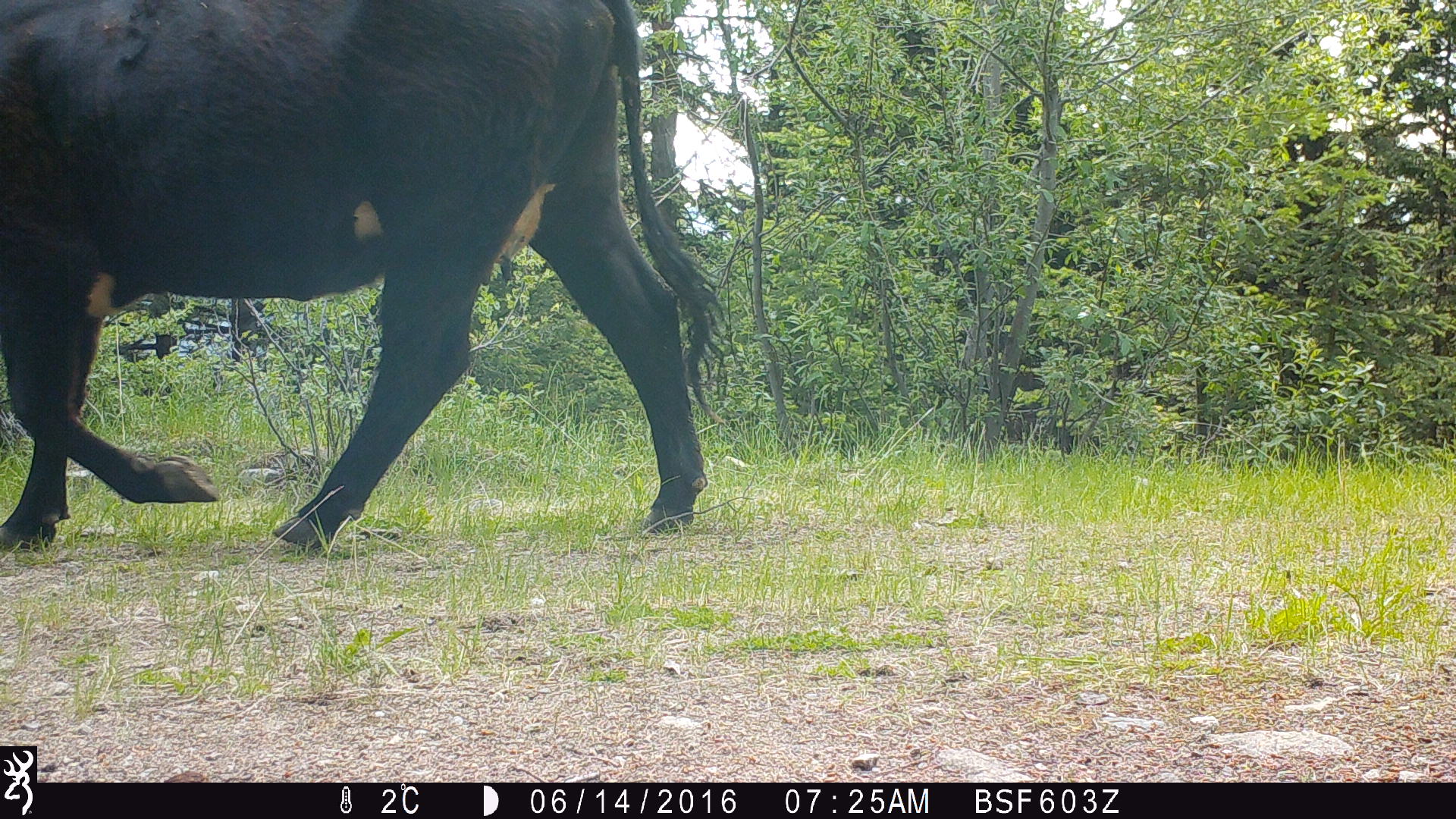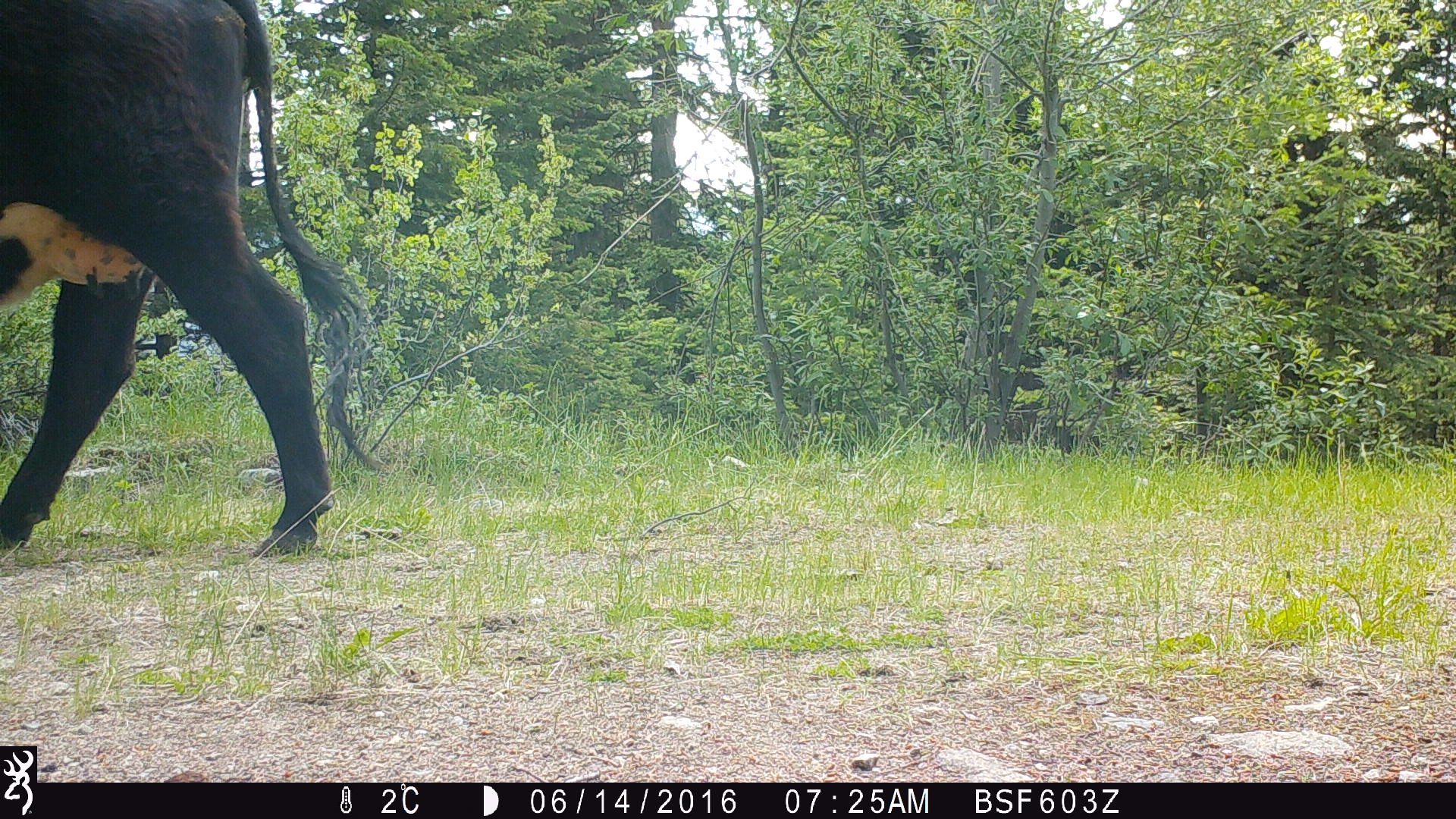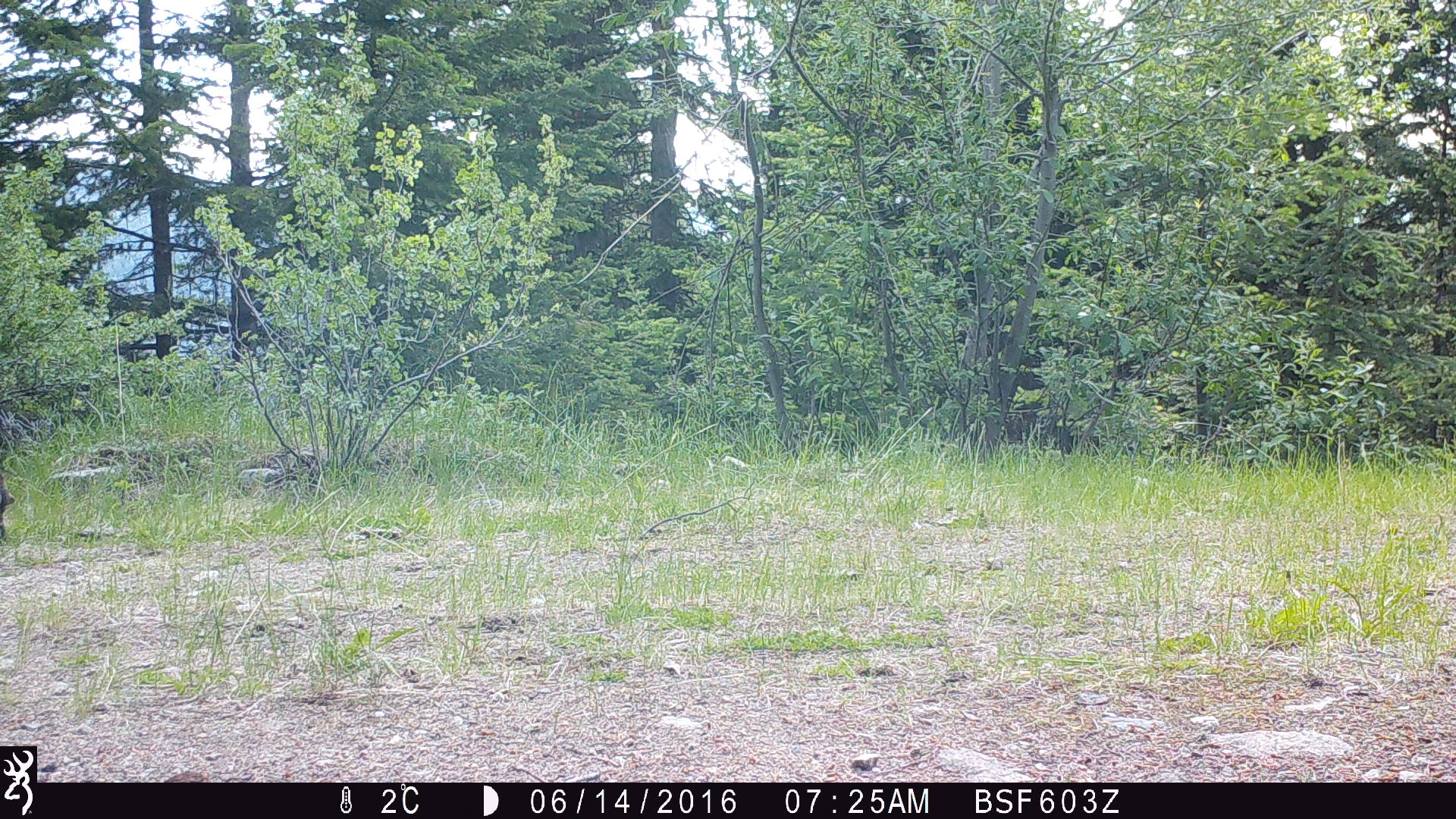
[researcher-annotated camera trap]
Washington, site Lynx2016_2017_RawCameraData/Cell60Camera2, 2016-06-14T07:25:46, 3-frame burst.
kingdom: Animalia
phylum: Chordata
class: Mammalia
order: Artiodactyla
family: Bovidae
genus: Bos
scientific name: Bos taurus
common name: domestic cattle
Domestic cattle (Bos taurus). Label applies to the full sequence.